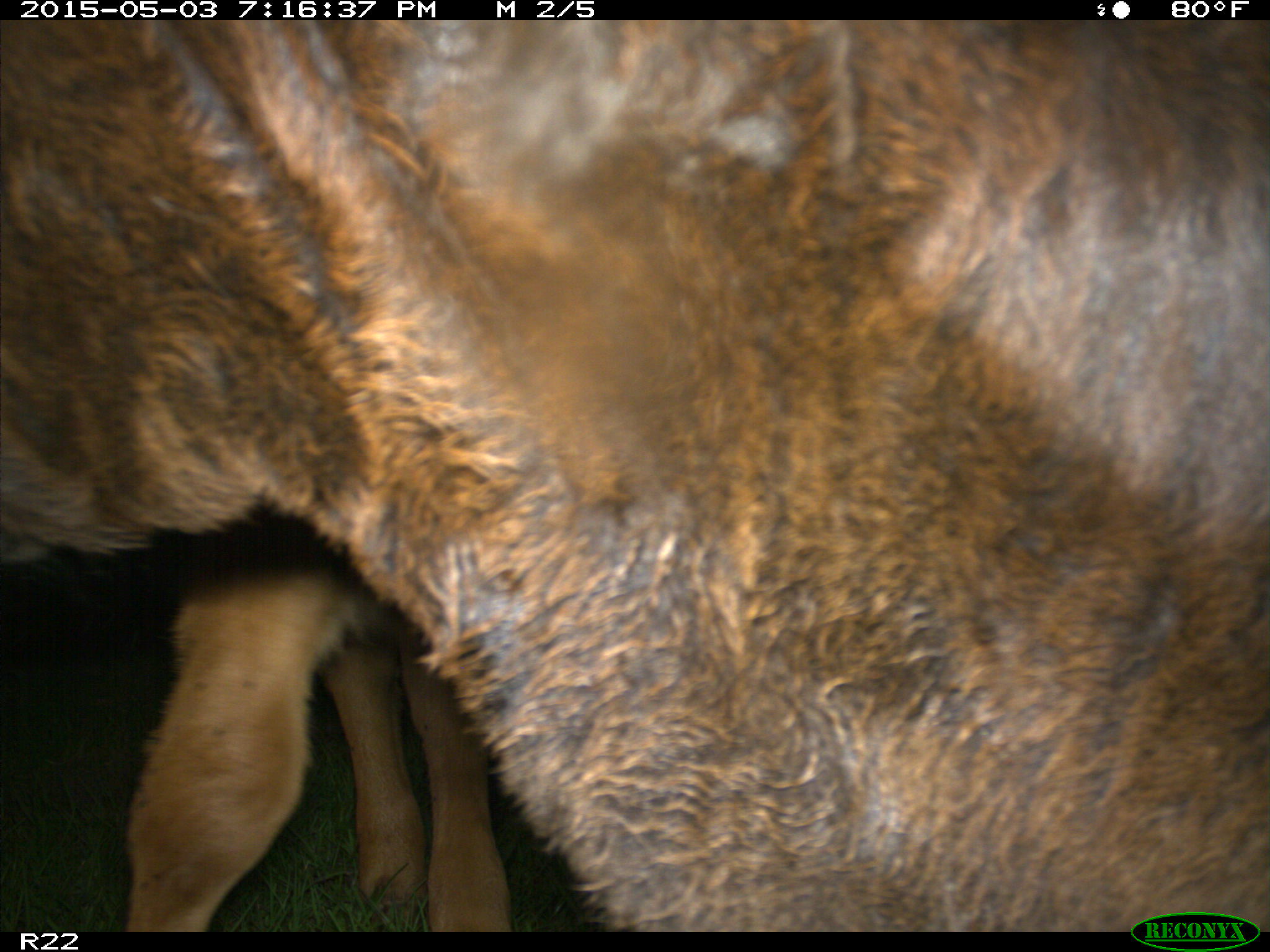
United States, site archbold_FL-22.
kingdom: Animalia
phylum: Chordata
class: Mammalia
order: Artiodactyla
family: Bovidae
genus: Bos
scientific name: Bos taurus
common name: domestic cow